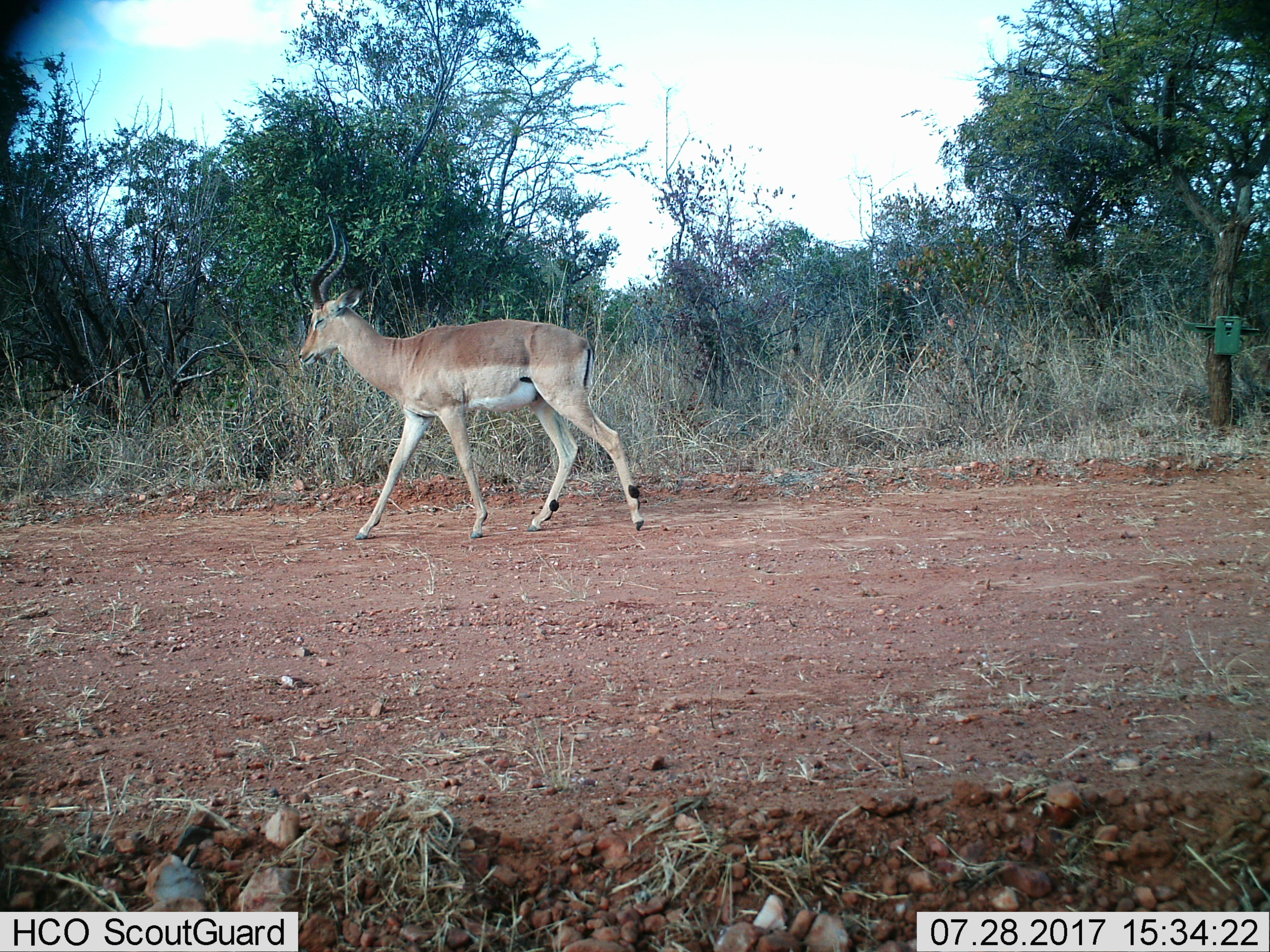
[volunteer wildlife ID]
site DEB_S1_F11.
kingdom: Animalia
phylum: Chordata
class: Mammalia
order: Artiodactyla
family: Bovidae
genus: Aepyceros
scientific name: Aepyceros melampus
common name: impala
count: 1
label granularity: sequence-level